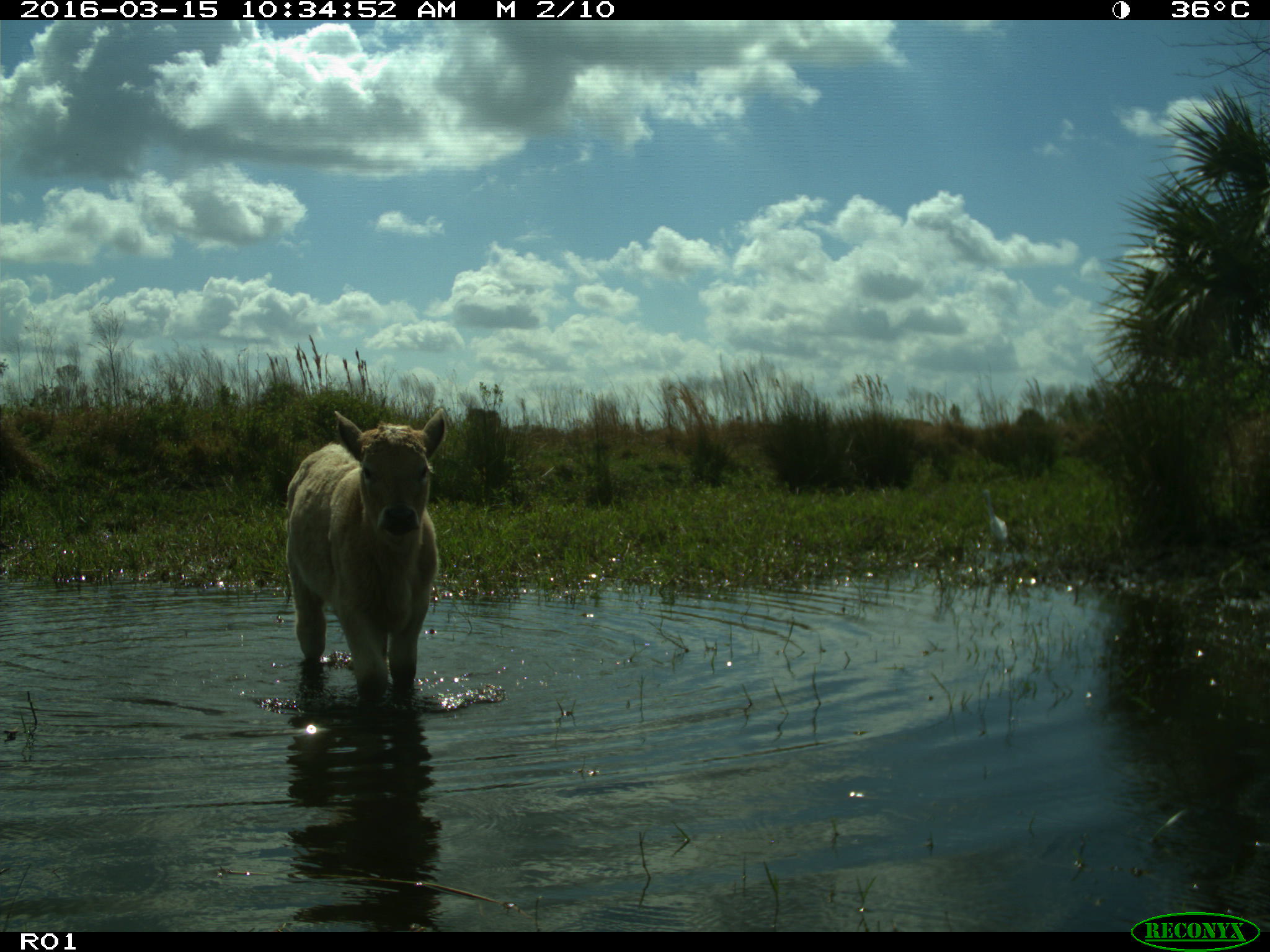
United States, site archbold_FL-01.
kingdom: Animalia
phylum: Chordata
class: Mammalia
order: Artiodactyla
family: Bovidae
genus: Bos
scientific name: Bos taurus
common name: domestic cow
Bos taurus (domestic cow).